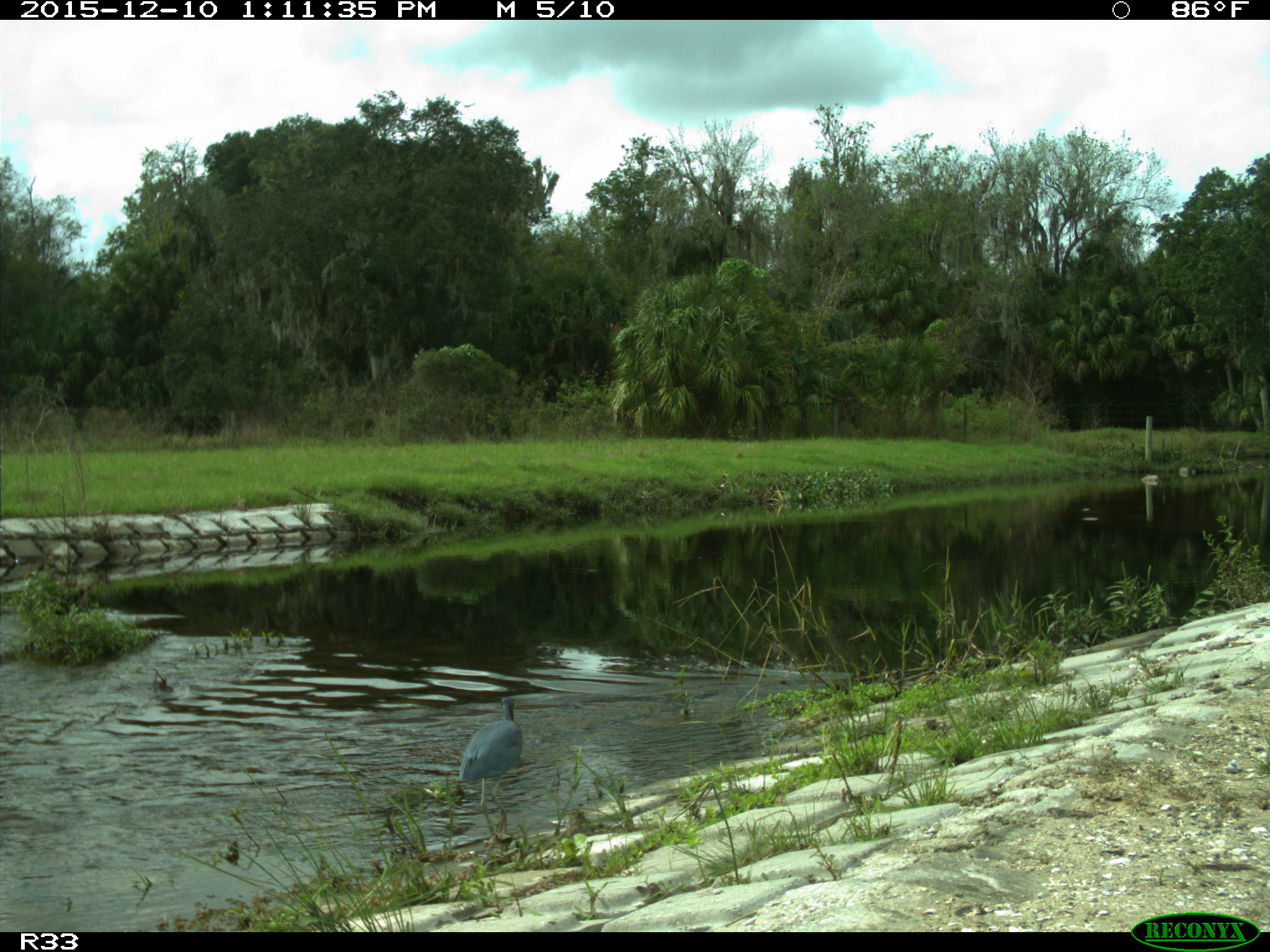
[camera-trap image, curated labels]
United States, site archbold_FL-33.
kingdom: Animalia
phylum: Chordata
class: Aves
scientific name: Aves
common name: birds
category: unidentified bird